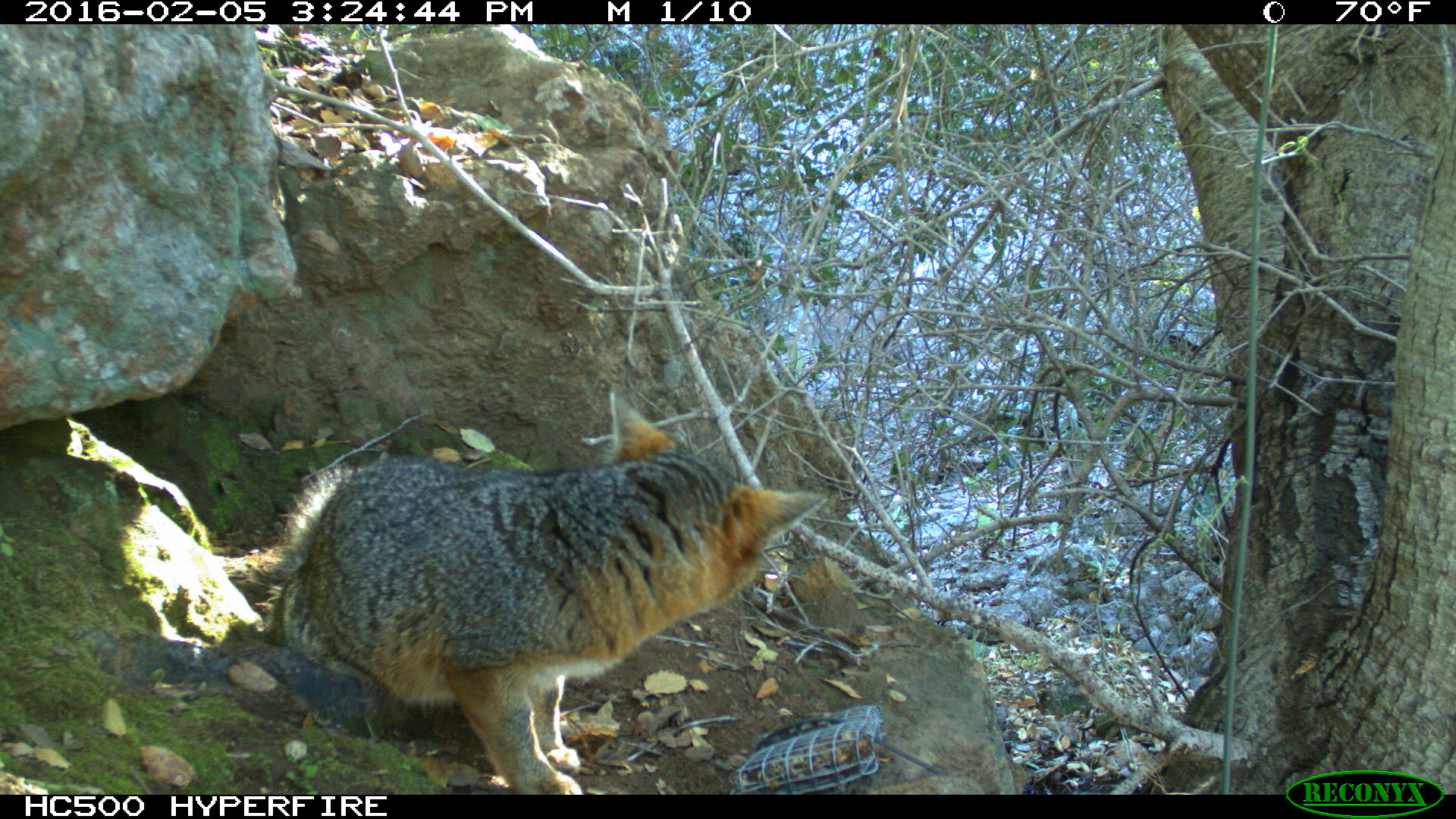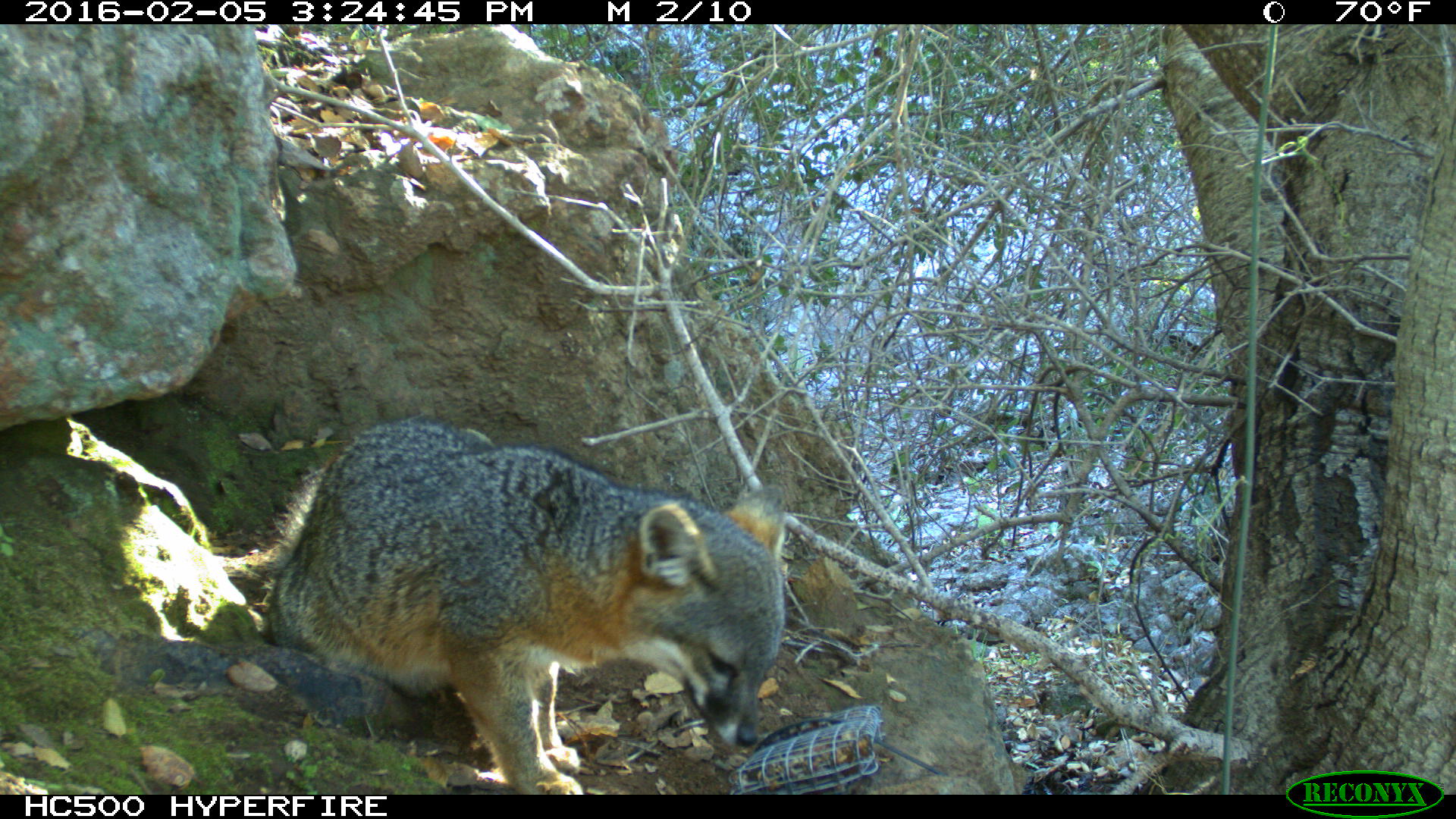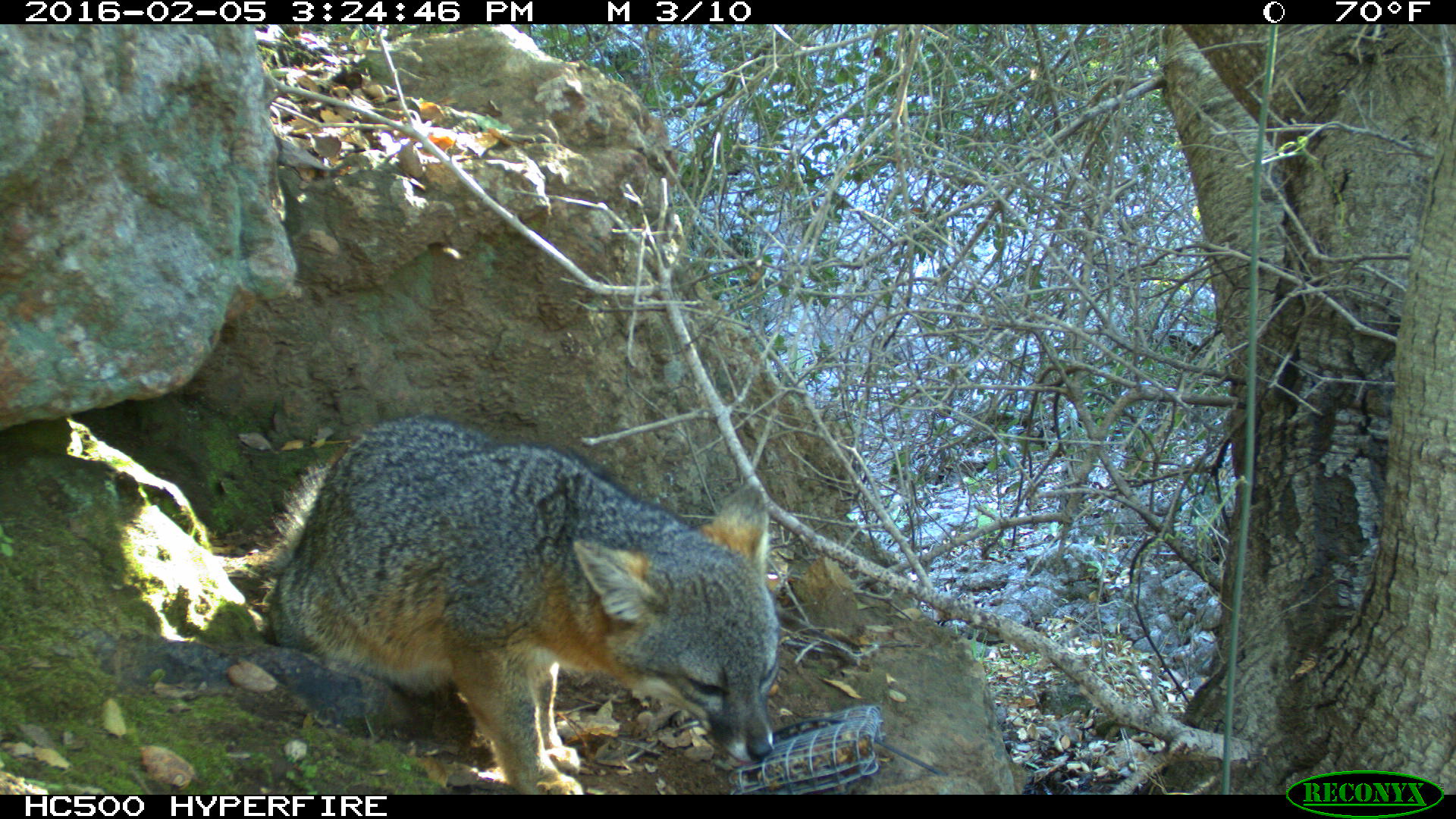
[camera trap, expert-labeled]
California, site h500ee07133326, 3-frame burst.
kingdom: Animalia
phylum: Chordata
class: Mammalia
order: Carnivora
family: Canidae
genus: Urocyon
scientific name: Urocyon littoralis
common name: island fox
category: fox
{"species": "fox (island fox) (Urocyon littoralis)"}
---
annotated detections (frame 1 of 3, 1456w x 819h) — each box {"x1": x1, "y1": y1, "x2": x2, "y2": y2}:
fox: {"x1": 250, "y1": 379, "x2": 827, "y2": 795}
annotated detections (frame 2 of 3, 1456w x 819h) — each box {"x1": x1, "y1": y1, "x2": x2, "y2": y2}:
fox: {"x1": 252, "y1": 417, "x2": 786, "y2": 793}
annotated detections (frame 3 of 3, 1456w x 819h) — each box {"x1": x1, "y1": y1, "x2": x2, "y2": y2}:
fox: {"x1": 272, "y1": 416, "x2": 780, "y2": 794}